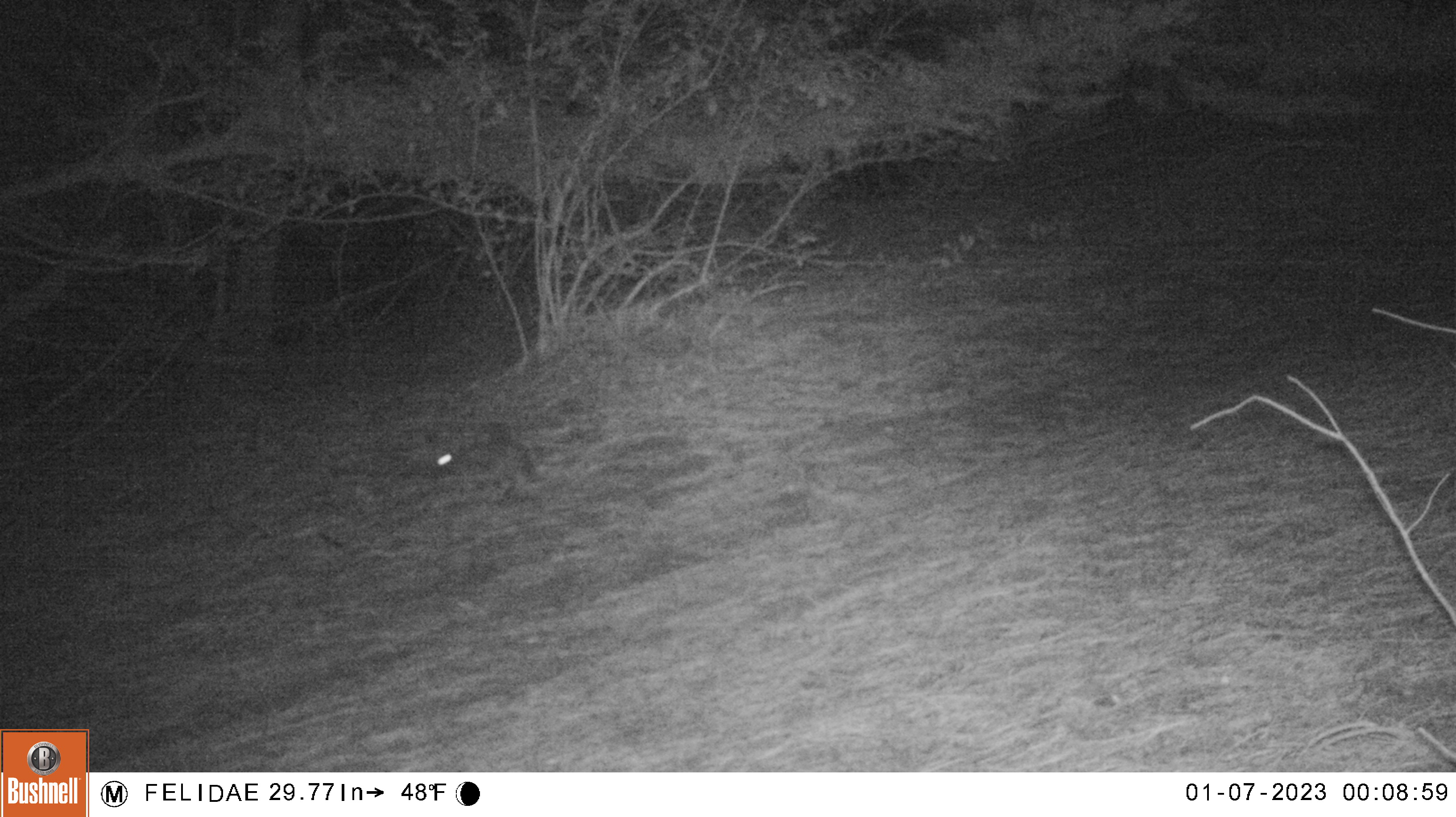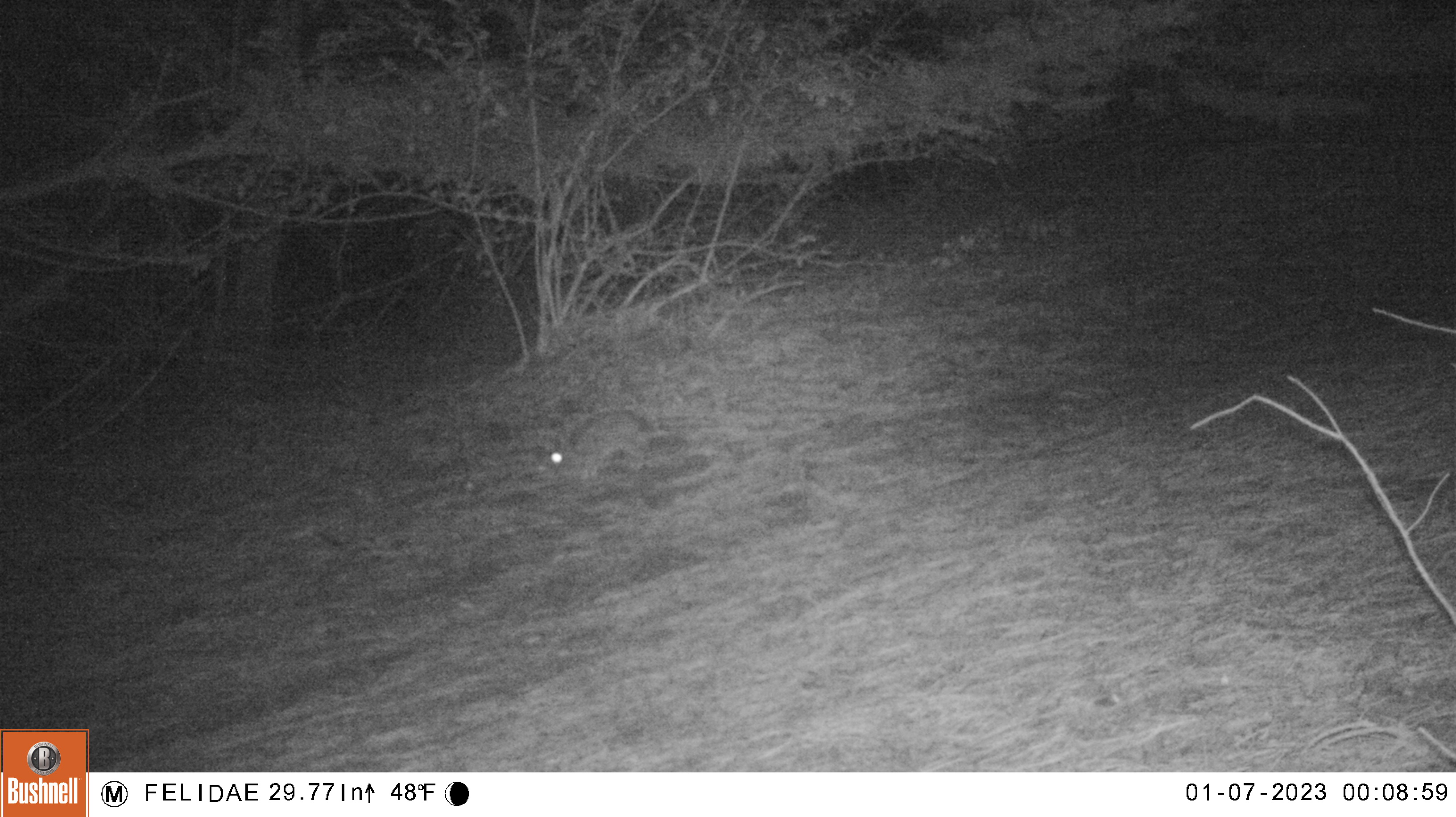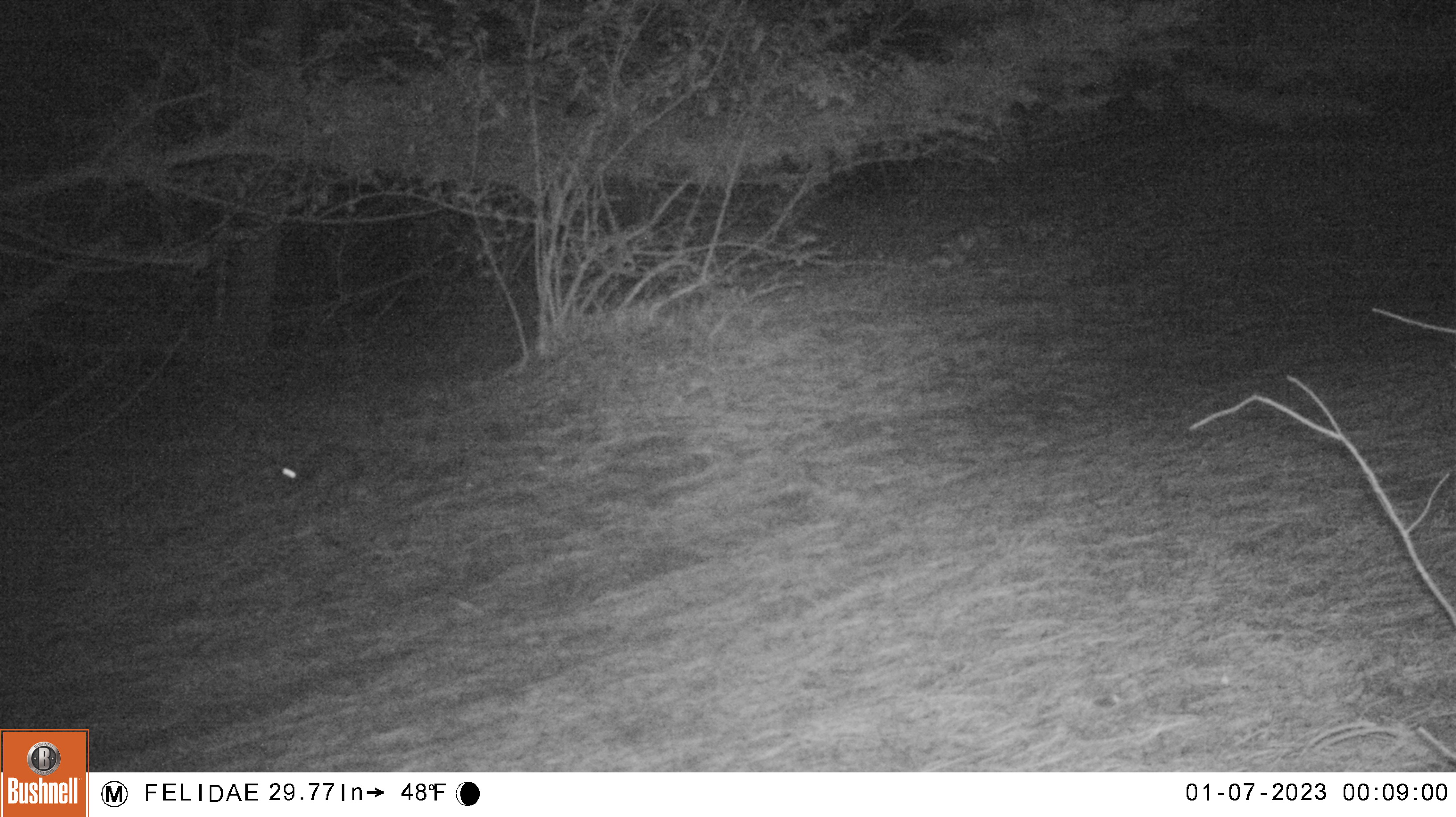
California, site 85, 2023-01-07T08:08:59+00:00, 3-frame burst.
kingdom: Animalia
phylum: Chordata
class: Mammalia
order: Lagomorpha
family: Leporidae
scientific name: Leporidae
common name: rabbit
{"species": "rabbit (Leporidae)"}